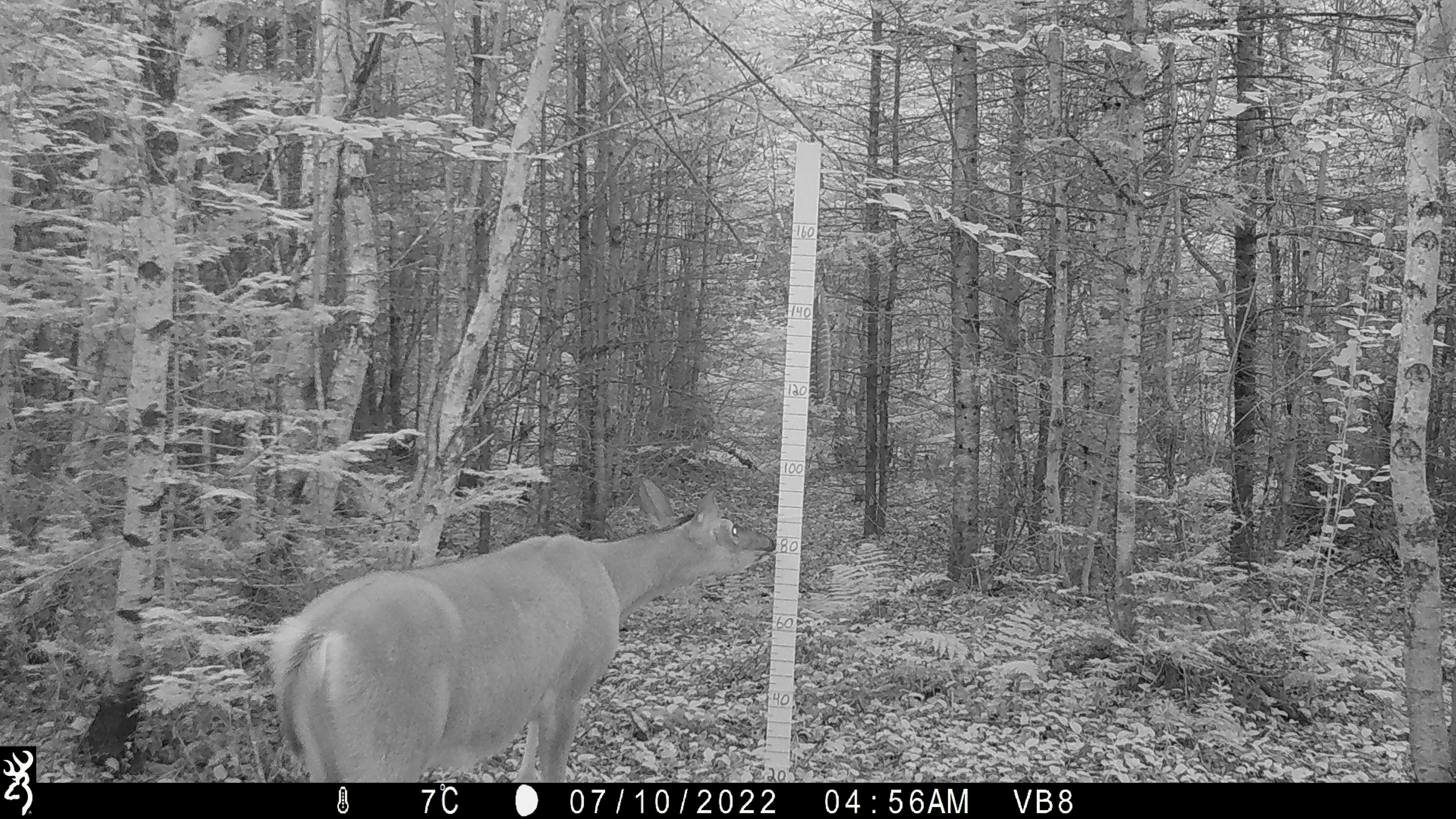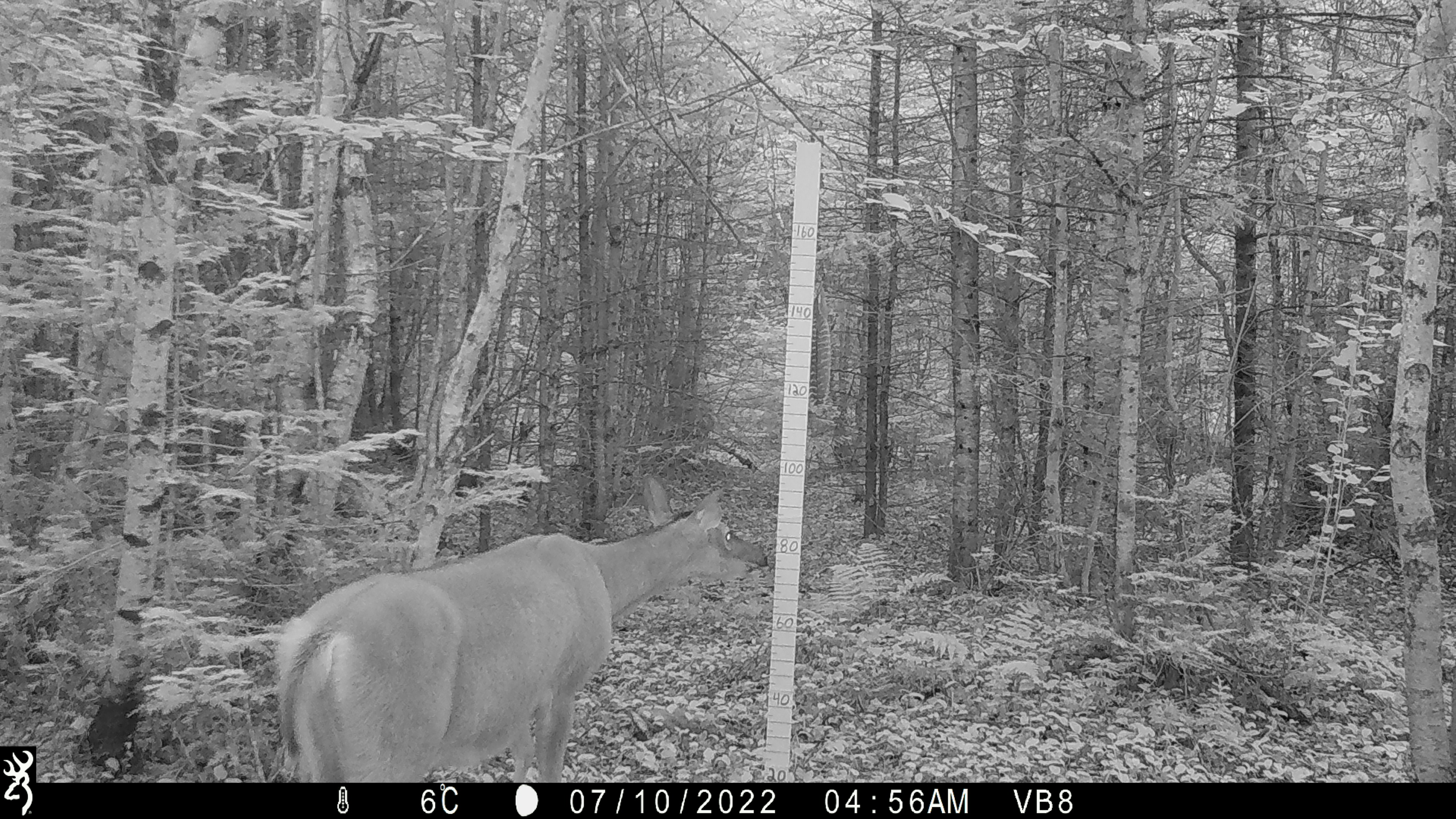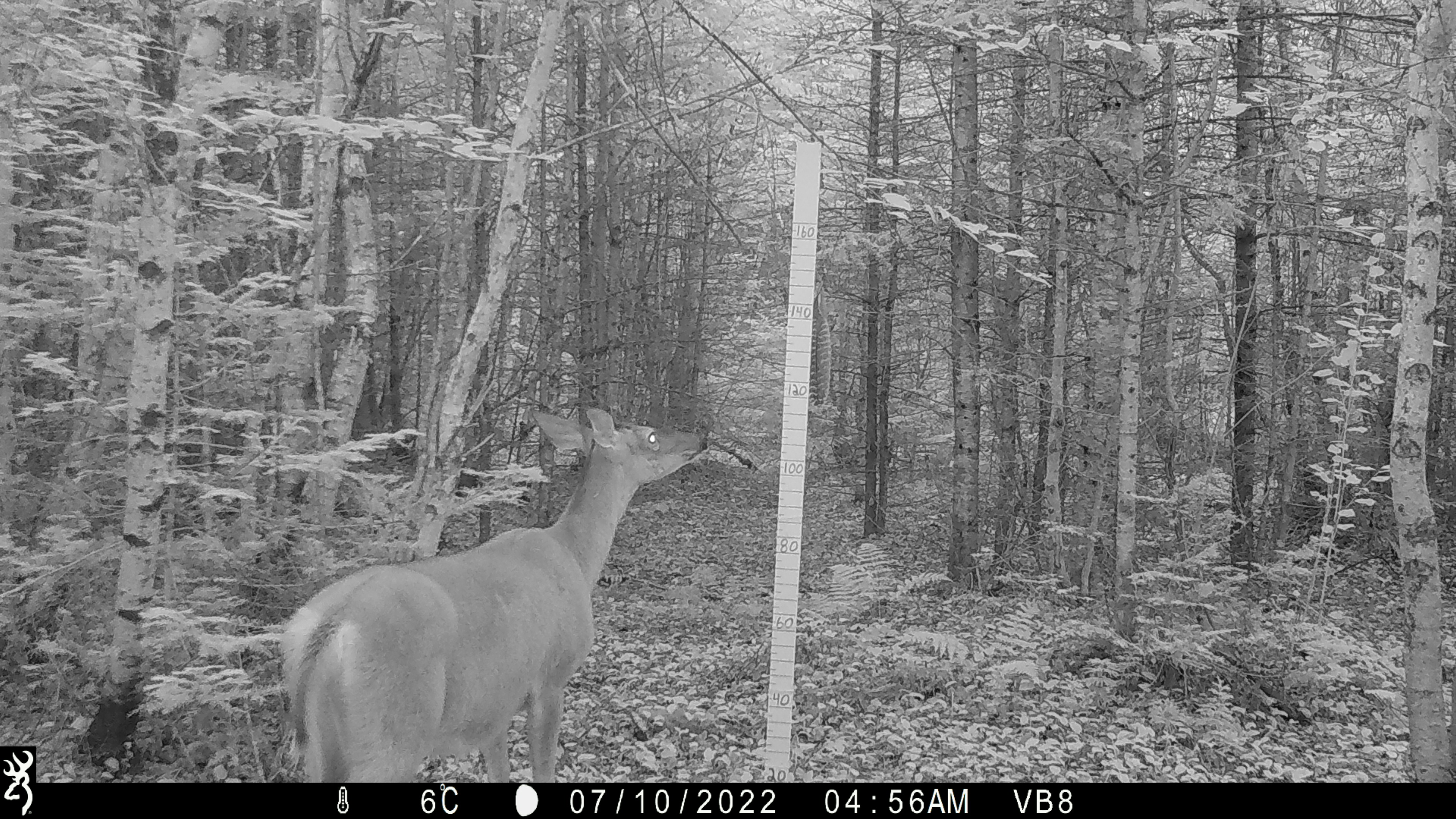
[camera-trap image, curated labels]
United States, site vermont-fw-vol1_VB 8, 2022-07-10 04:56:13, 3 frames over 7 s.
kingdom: Animalia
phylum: Chordata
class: Mammalia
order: Artiodactyla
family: Cervidae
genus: Odocoileus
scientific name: Odocoileus virginianus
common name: white-tailed deer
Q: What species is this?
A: White-tailed deer (Odocoileus virginianus).